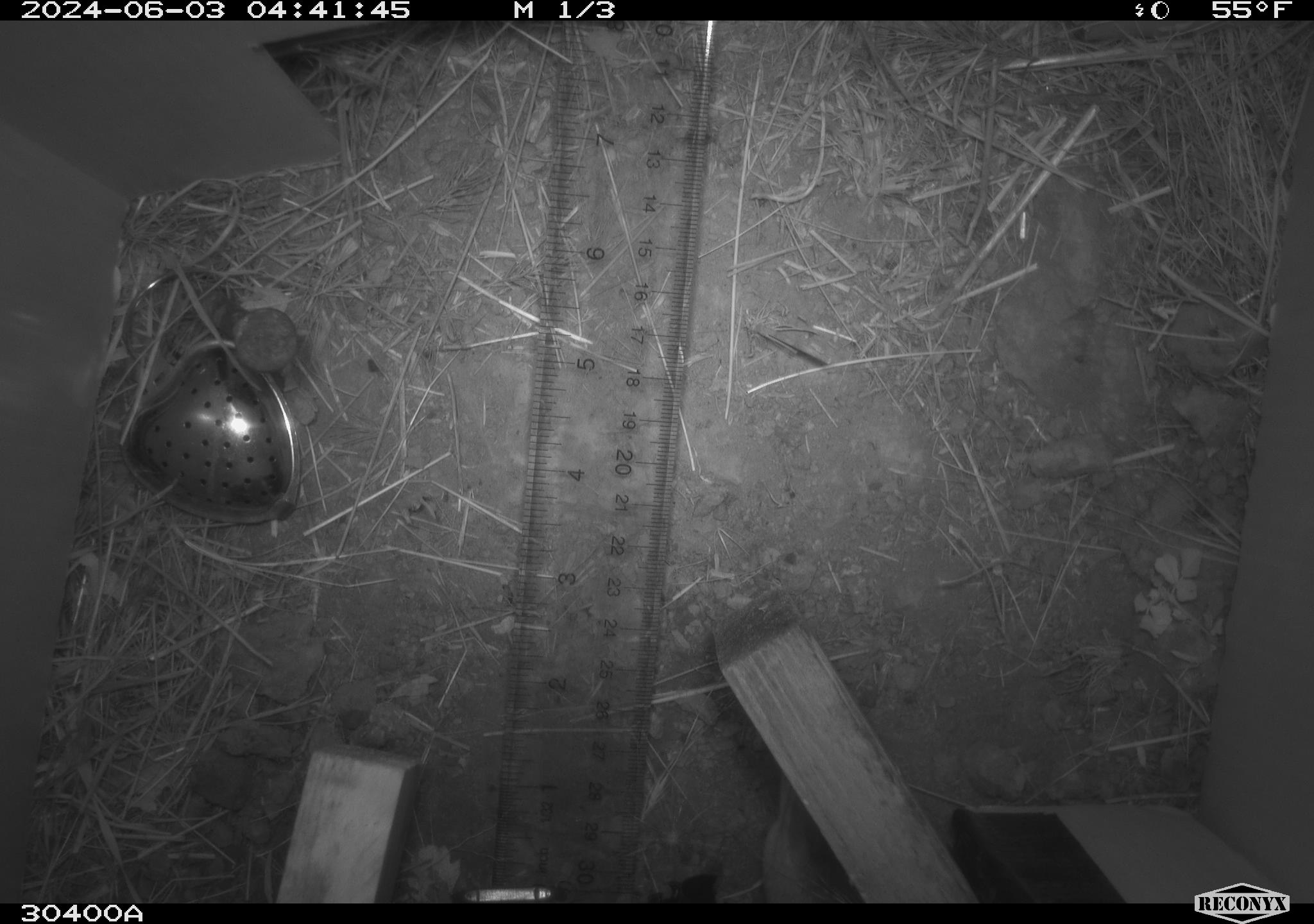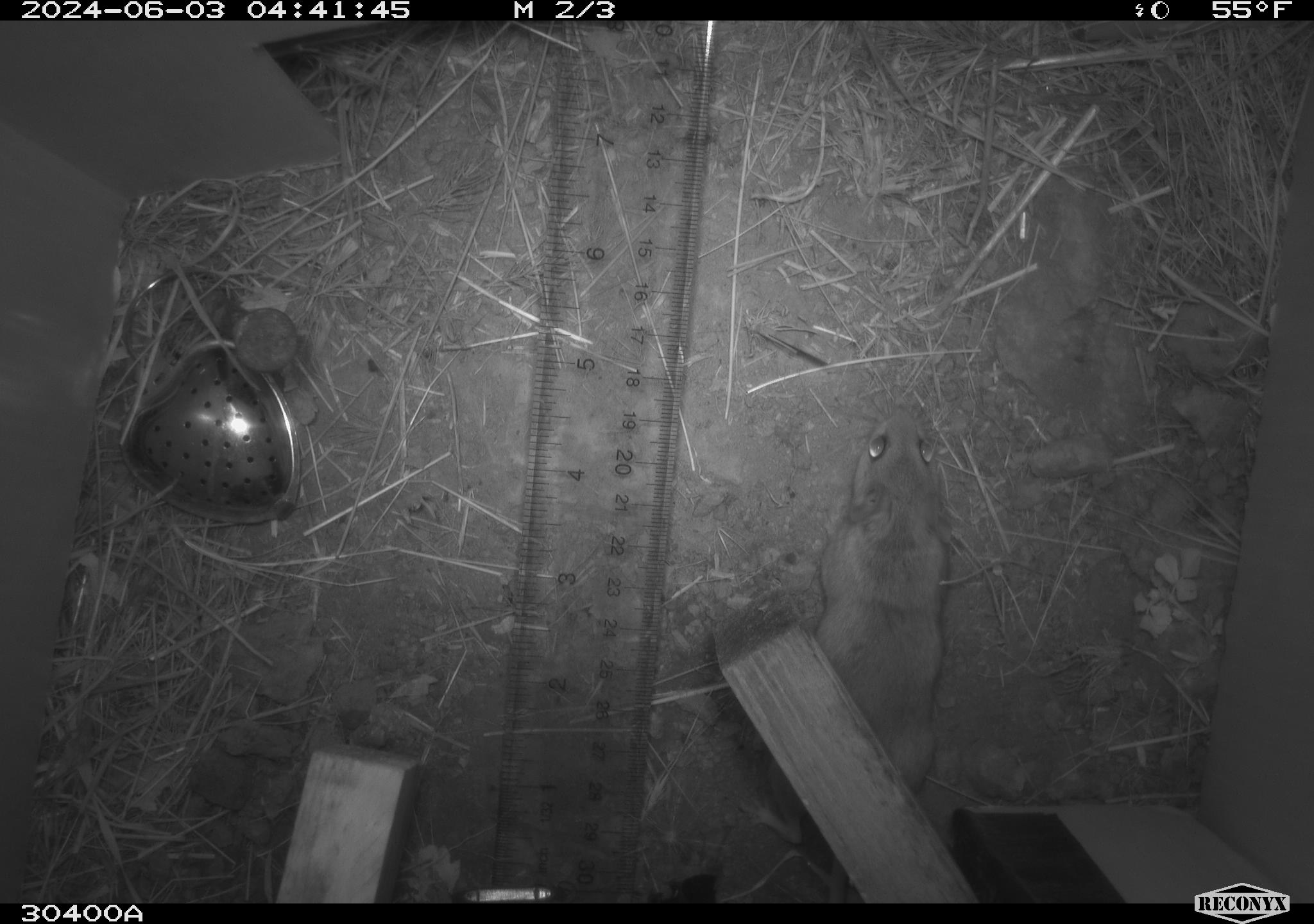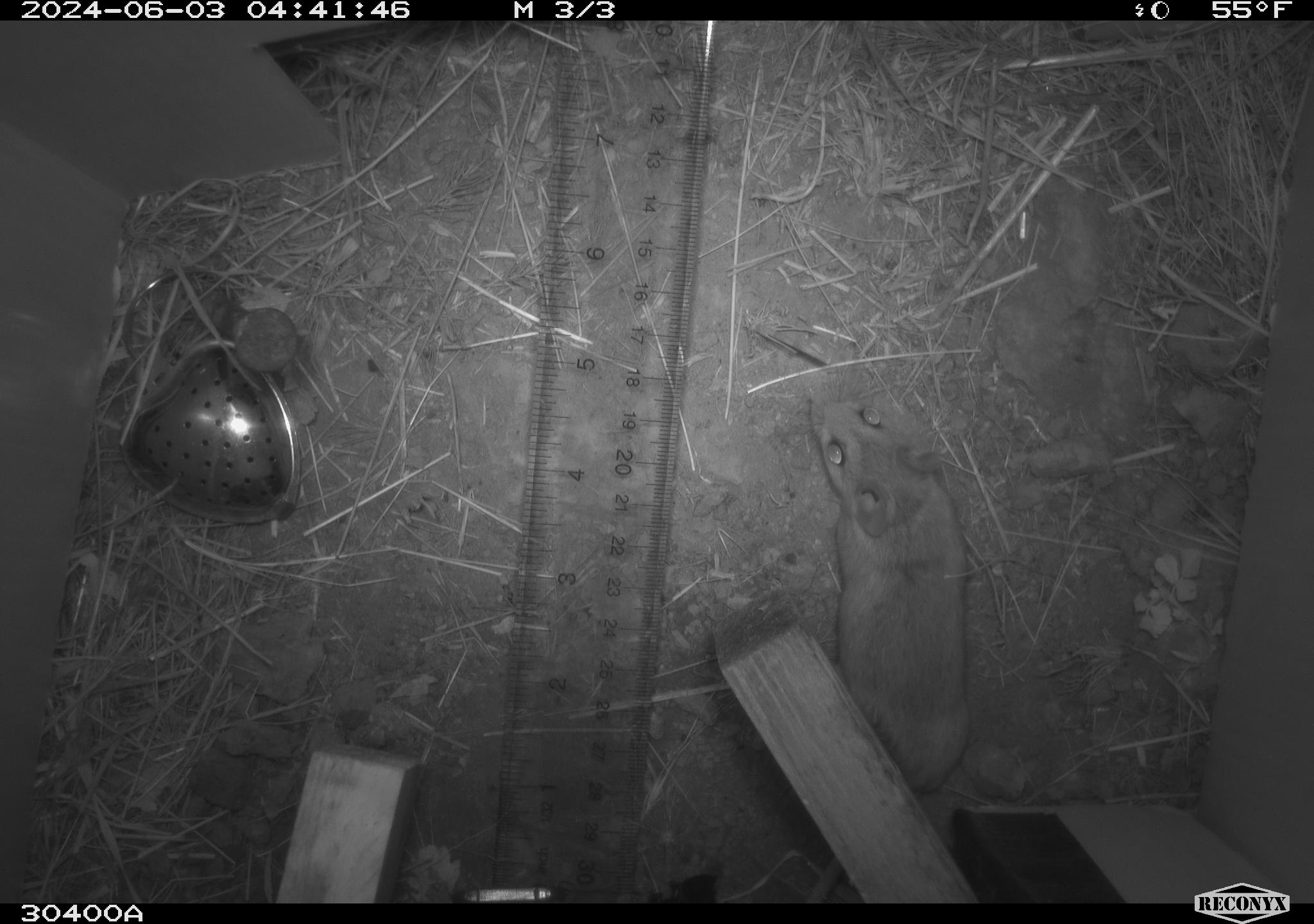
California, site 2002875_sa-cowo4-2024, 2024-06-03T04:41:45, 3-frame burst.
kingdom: Animalia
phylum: Chordata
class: Mammalia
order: Rodentia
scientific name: Rodentia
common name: rodent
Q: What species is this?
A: Rodent (Rodentia).